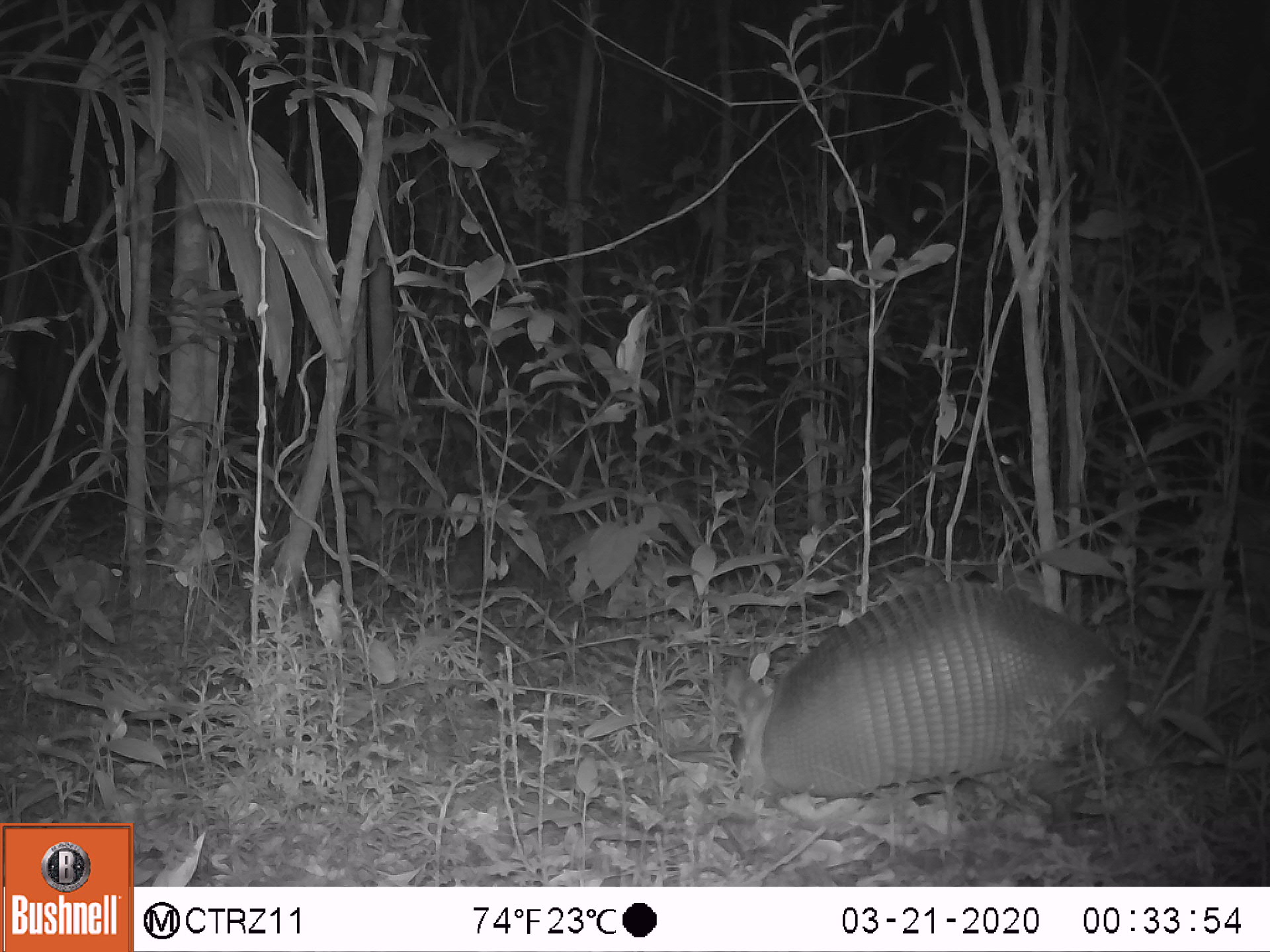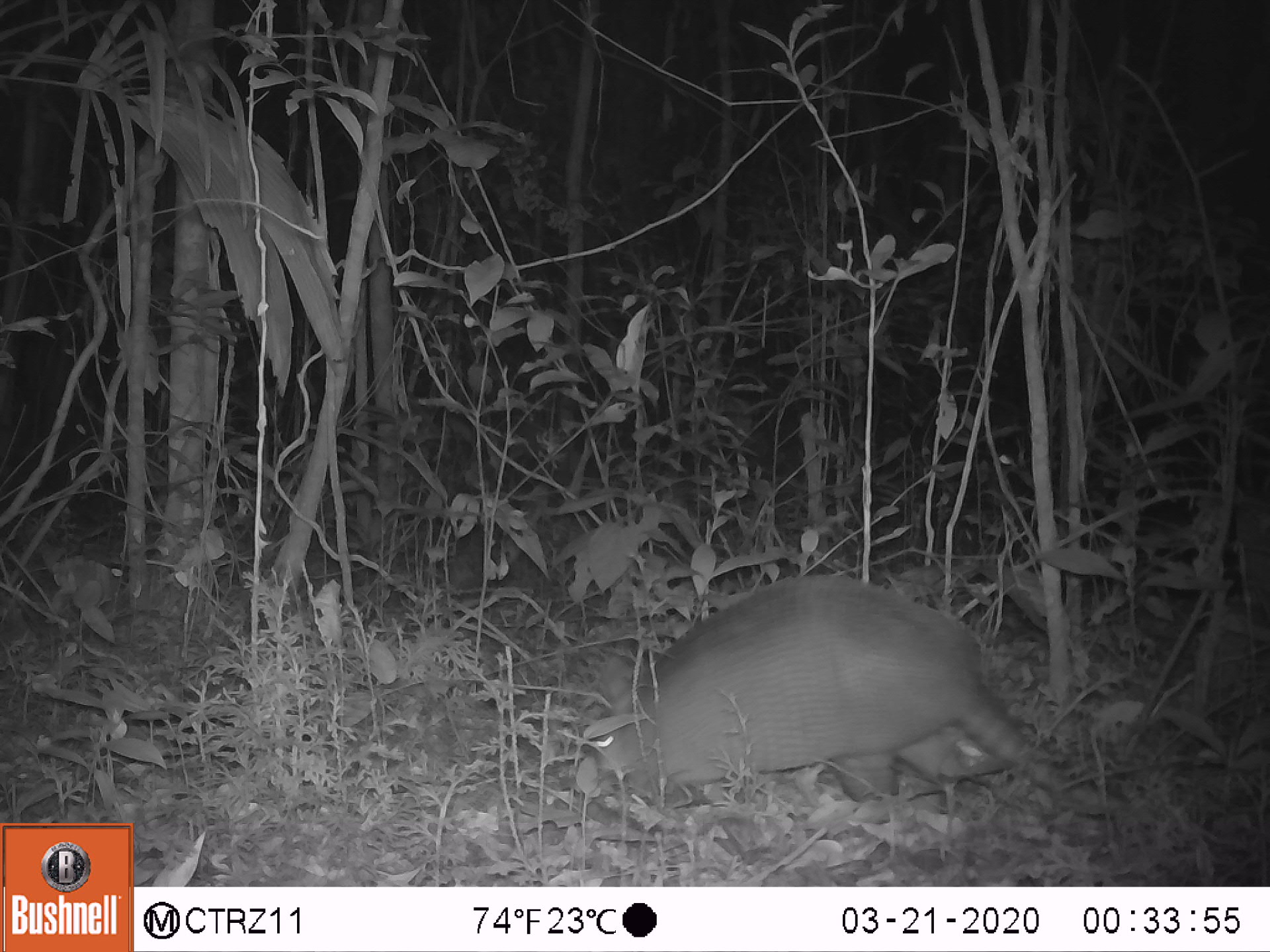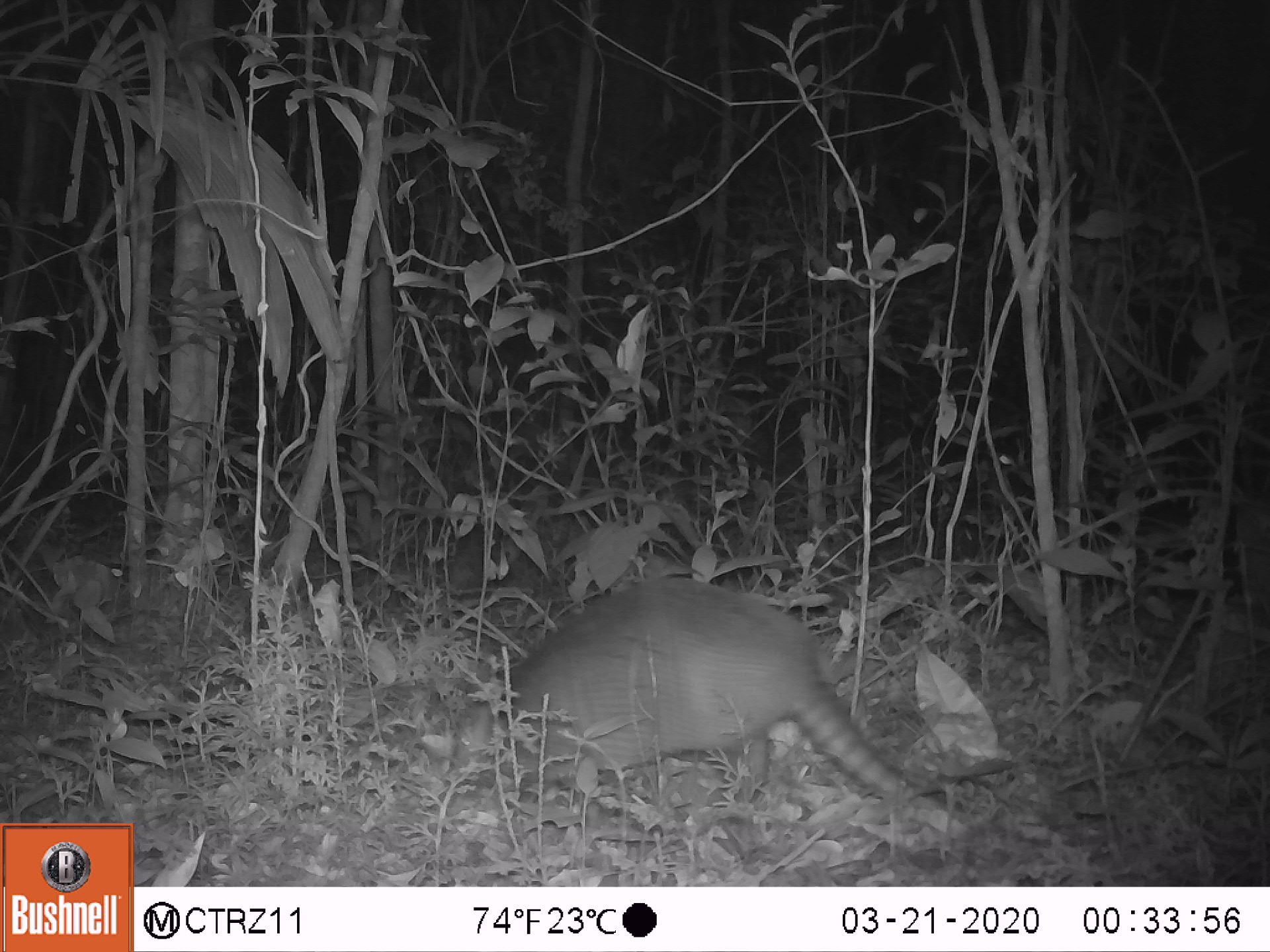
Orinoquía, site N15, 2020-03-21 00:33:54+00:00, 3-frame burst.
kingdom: Animalia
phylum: Chordata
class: Mammalia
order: Cingulata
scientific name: Cingulata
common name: armadillo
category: unknown armadillo